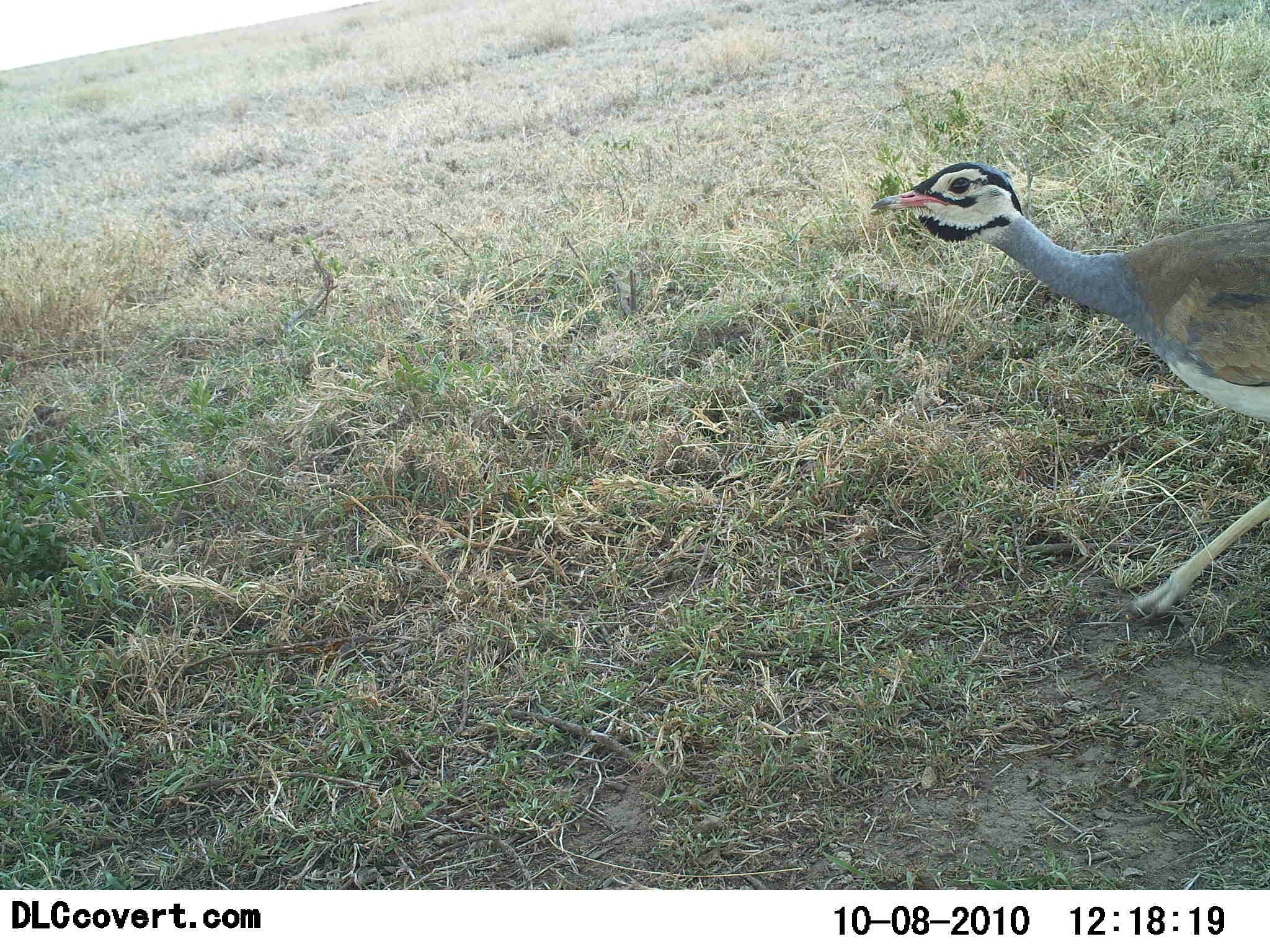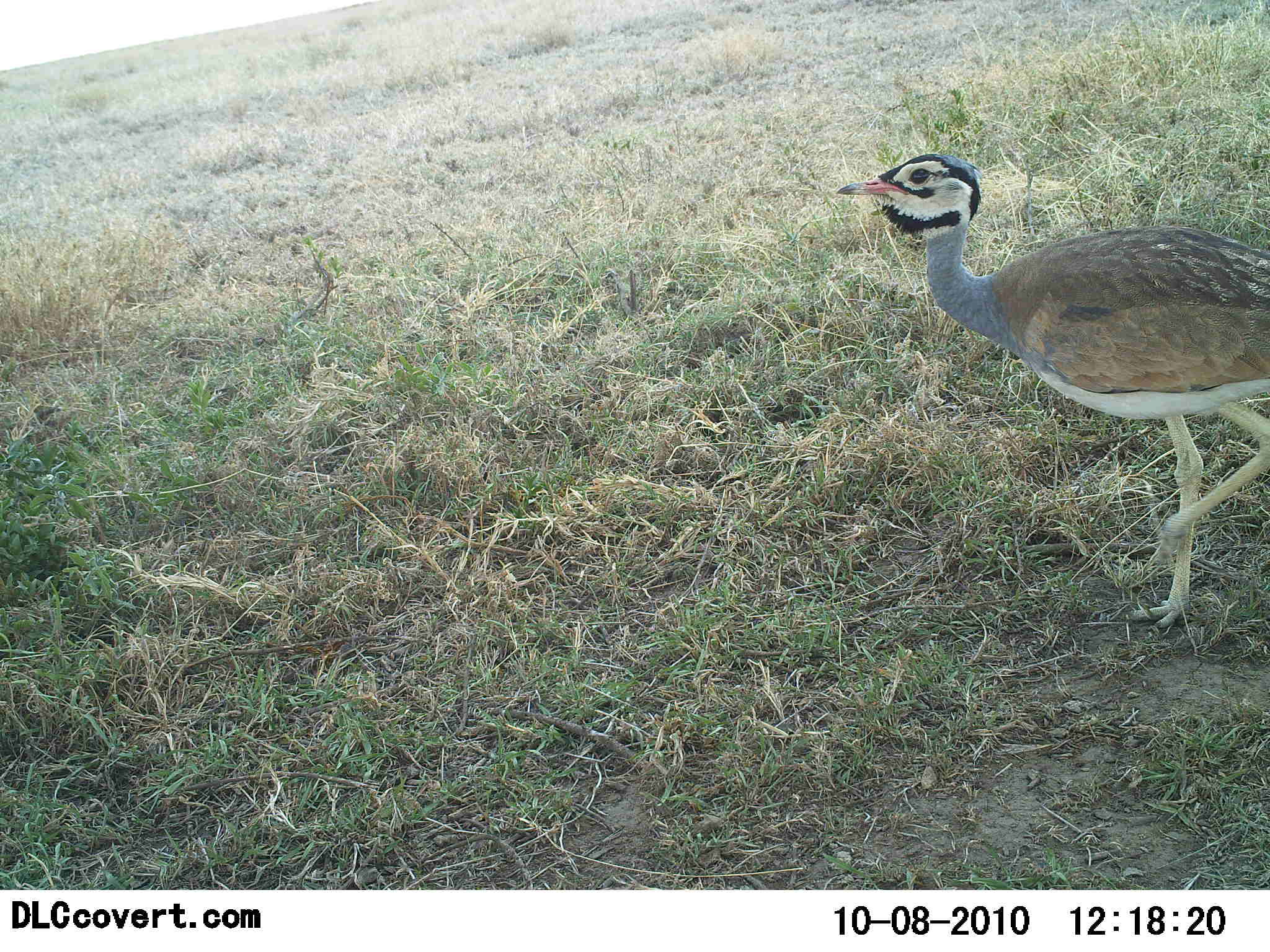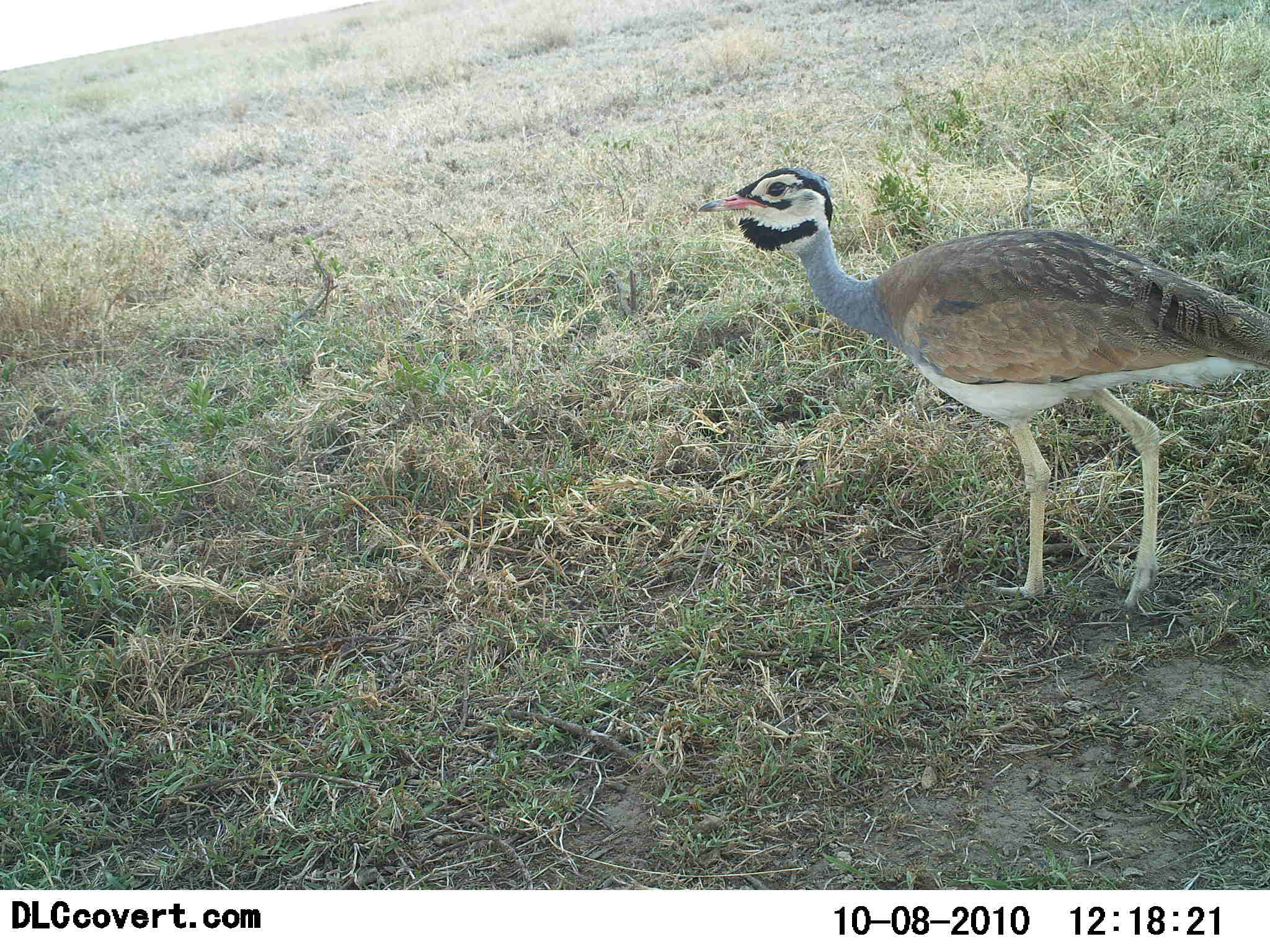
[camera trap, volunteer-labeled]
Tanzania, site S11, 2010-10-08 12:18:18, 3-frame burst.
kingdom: Animalia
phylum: Chordata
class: Aves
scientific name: Aves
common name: bird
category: otherbird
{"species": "otherbird (bird) (Aves)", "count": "1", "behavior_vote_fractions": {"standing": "27%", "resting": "0%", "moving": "91%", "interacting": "0%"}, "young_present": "0%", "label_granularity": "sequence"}